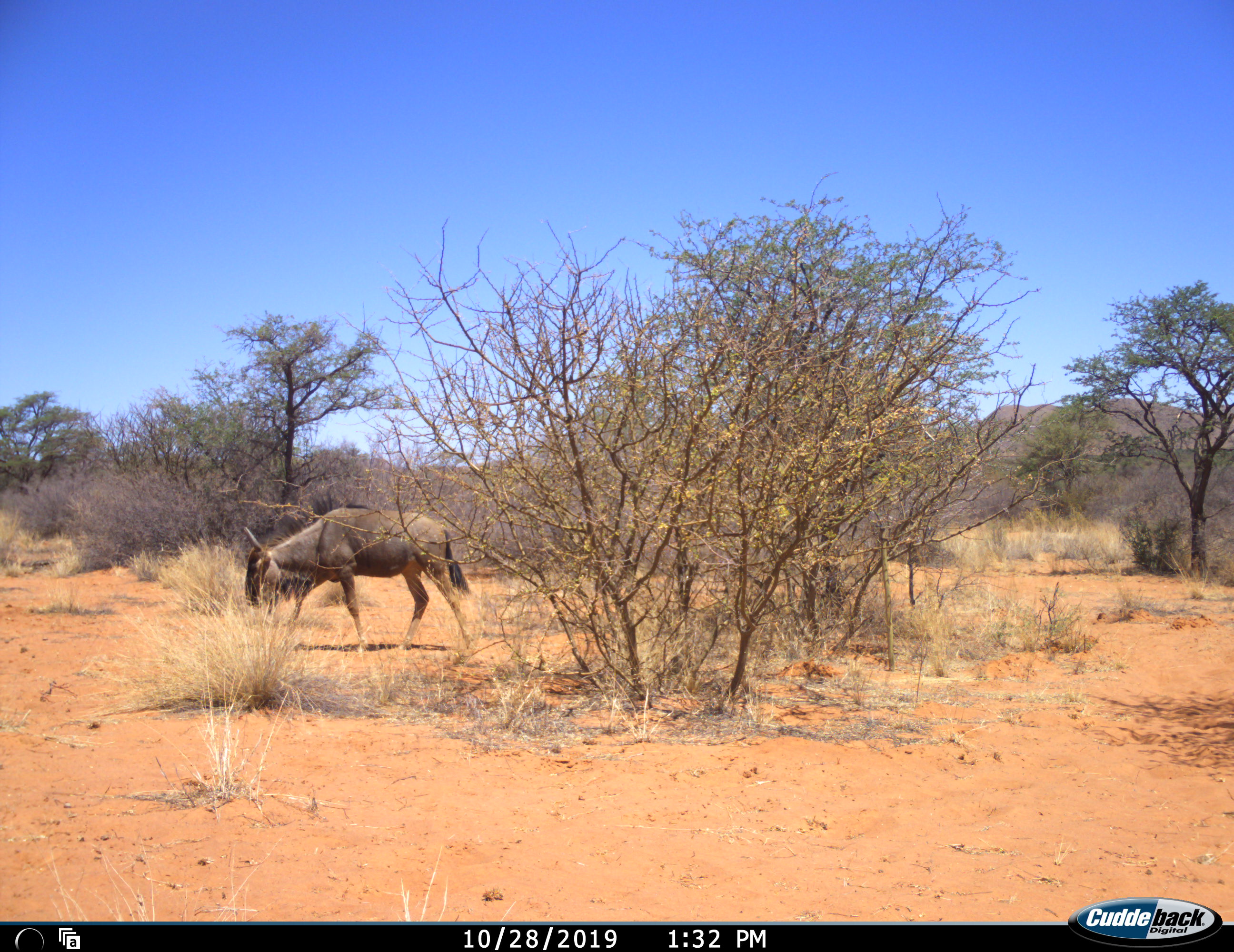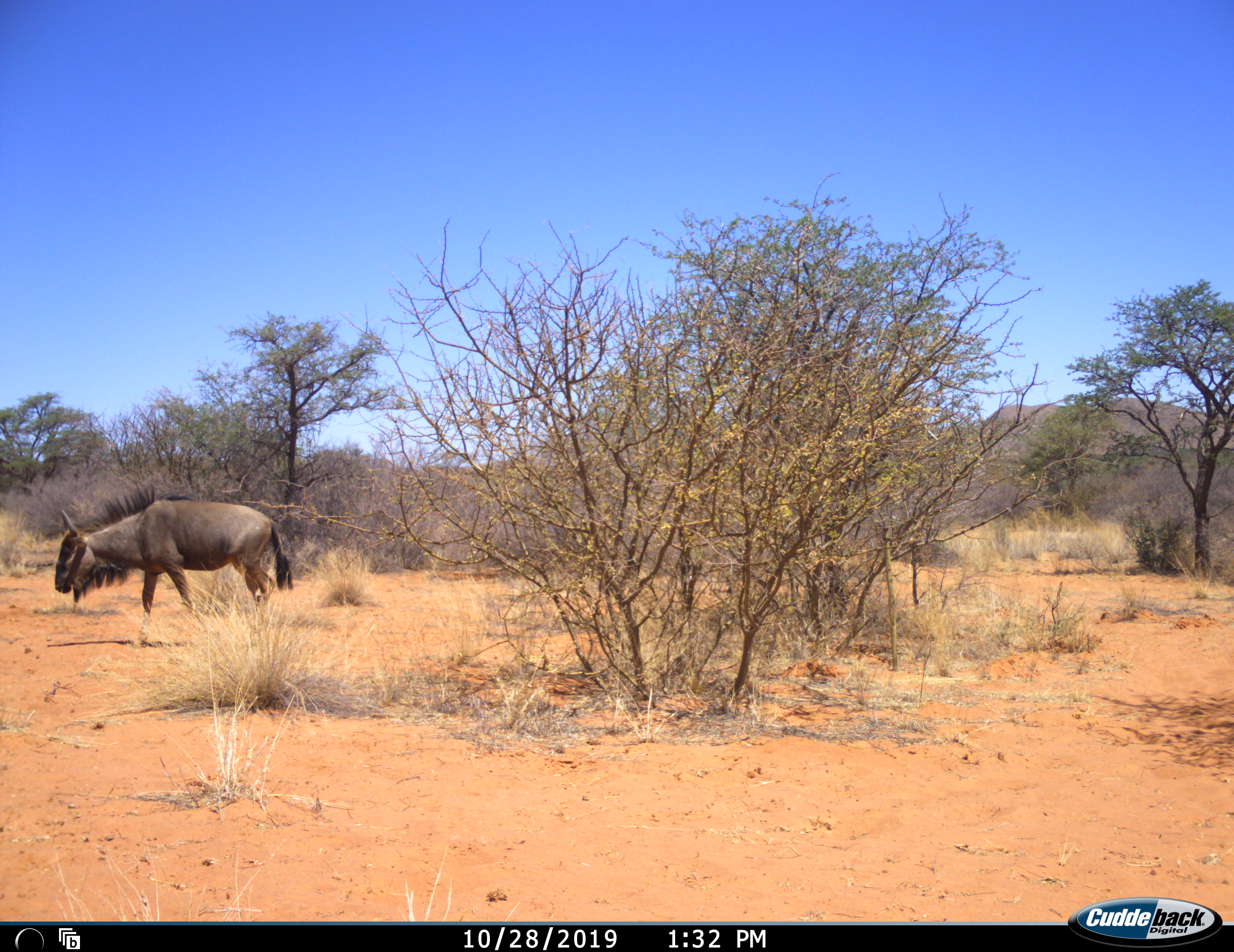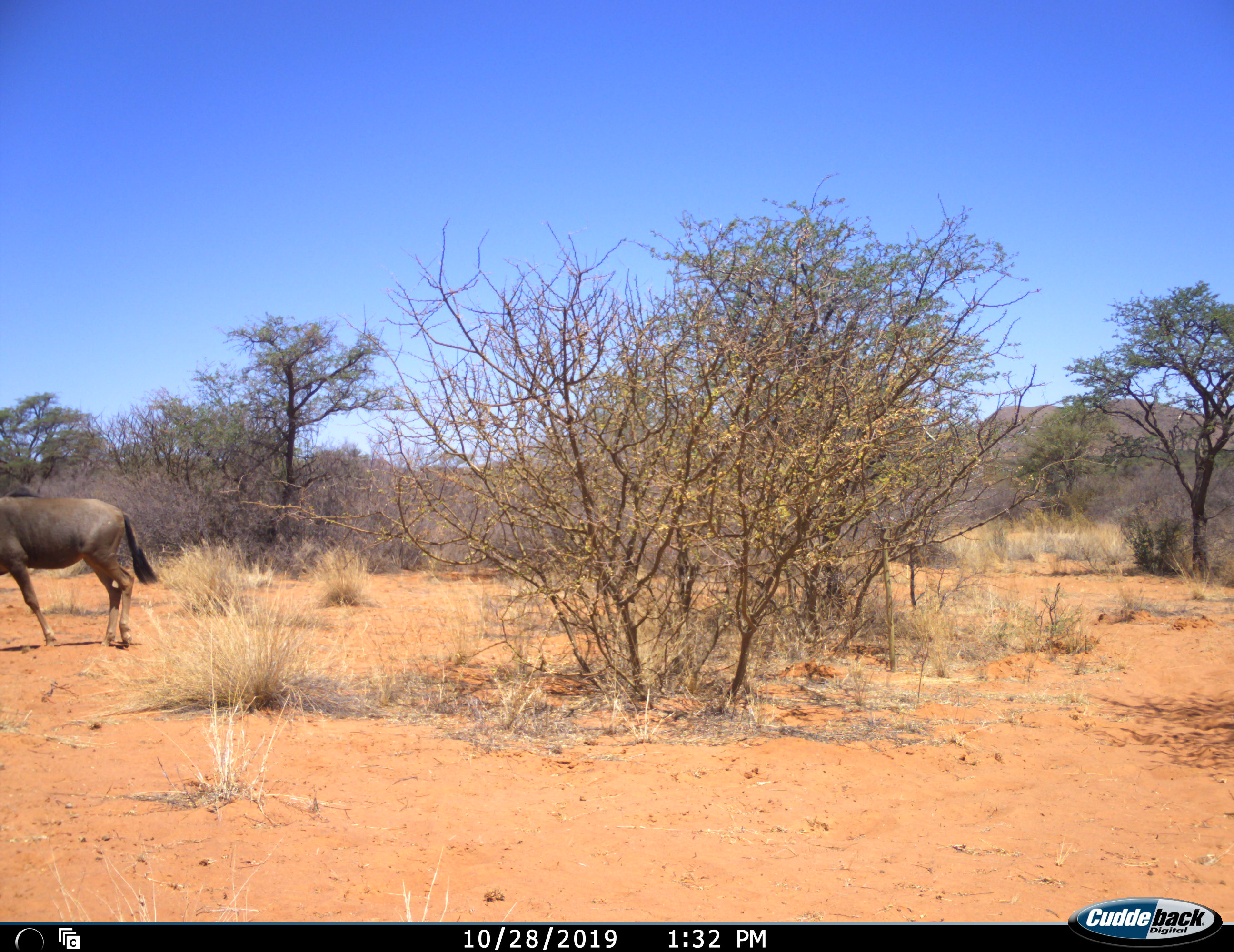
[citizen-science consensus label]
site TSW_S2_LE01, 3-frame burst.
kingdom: Animalia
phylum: Chordata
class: Mammalia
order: Artiodactyla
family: Bovidae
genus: Connochaetes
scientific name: Connochaetes taurinus taurinus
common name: blue wildebeest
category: wildebeestblue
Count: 1.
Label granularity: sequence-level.